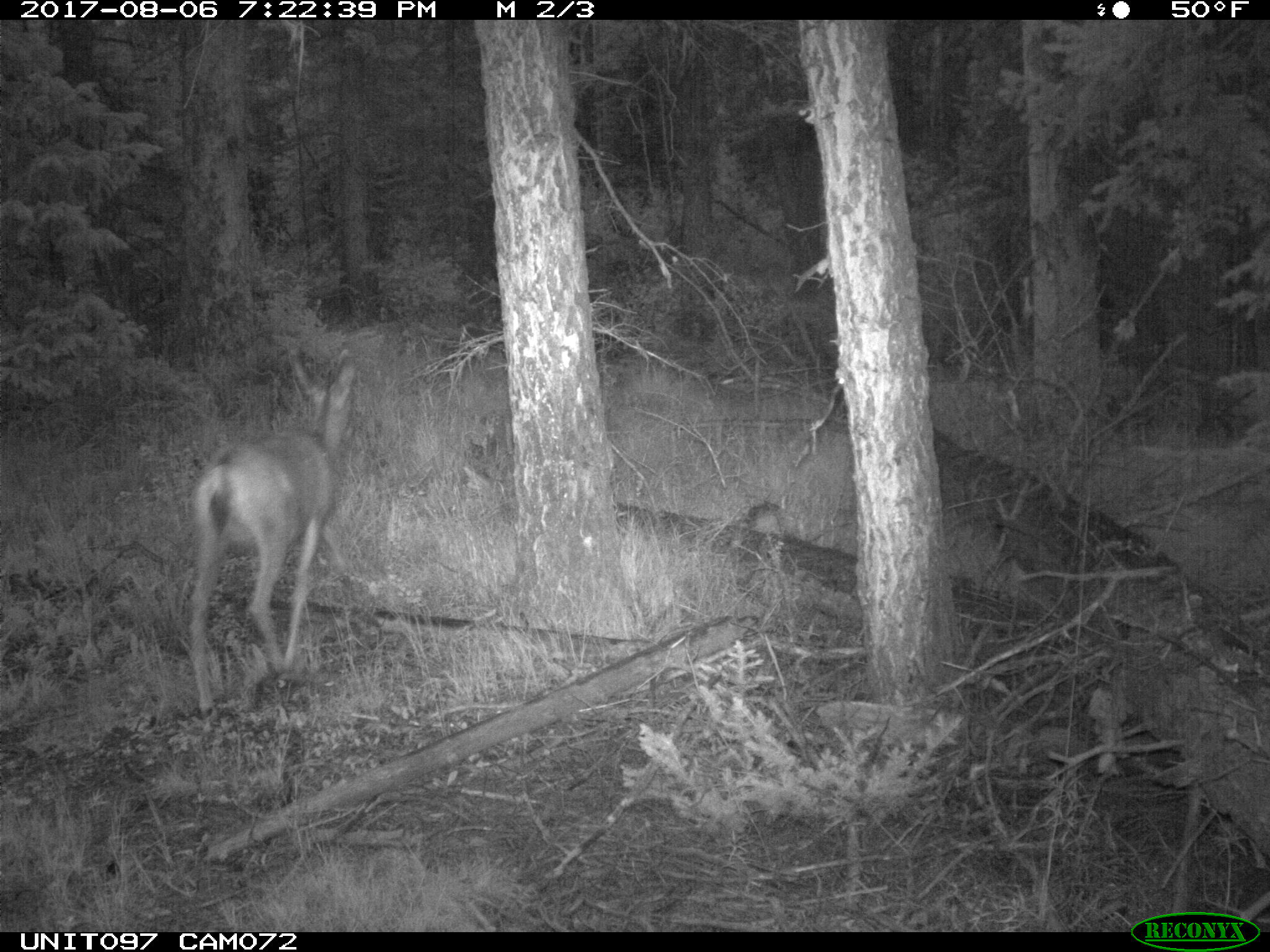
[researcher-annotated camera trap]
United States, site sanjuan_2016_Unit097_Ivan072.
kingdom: Animalia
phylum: Chordata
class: Mammalia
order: Artiodactyla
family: Cervidae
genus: Odocoileus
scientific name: Odocoileus hemionus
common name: mule deer